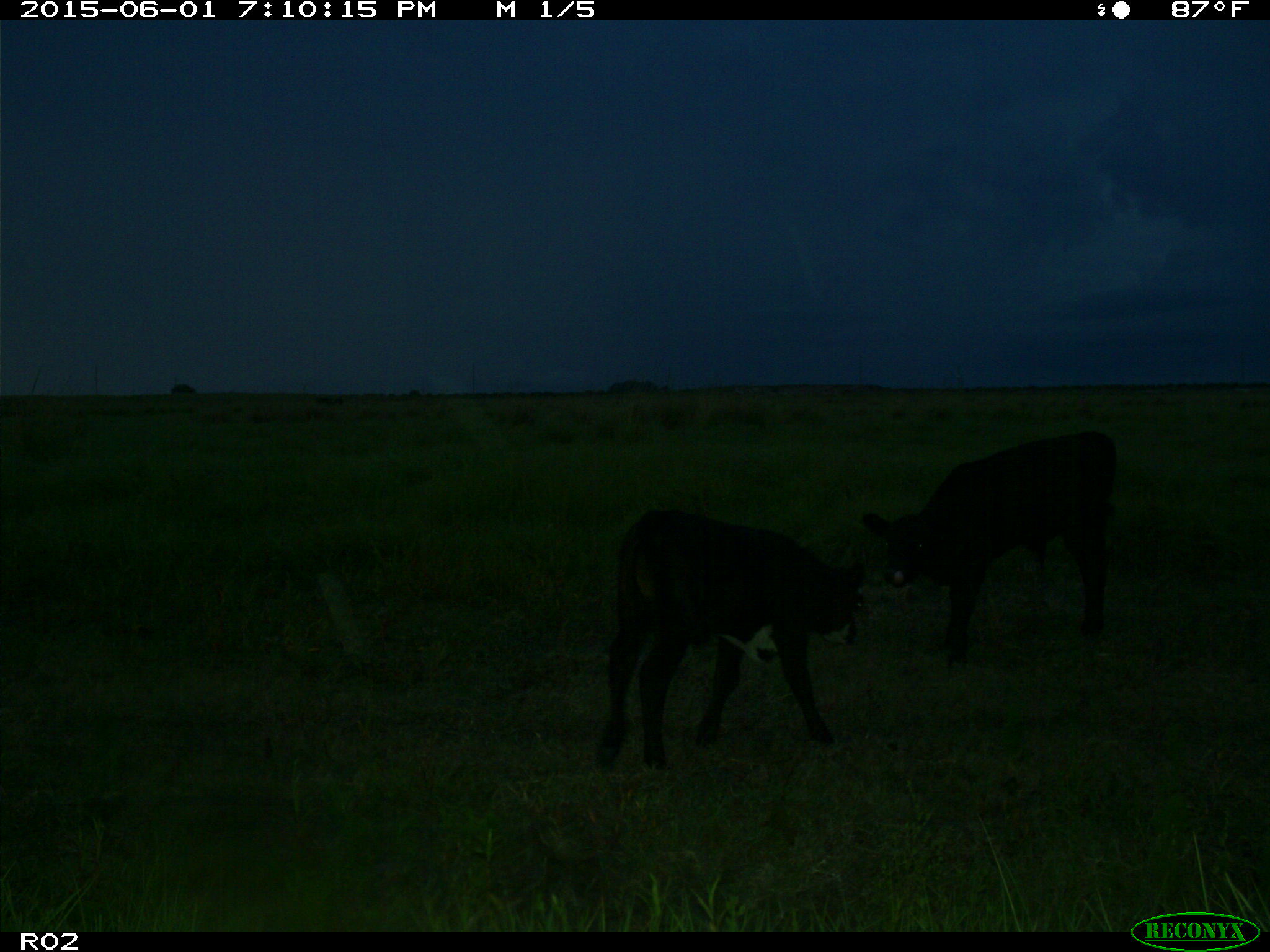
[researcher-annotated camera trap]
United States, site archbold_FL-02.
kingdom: Animalia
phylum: Chordata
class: Mammalia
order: Artiodactyla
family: Bovidae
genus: Bos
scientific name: Bos taurus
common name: domestic cow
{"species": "Bos taurus (domestic cow)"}